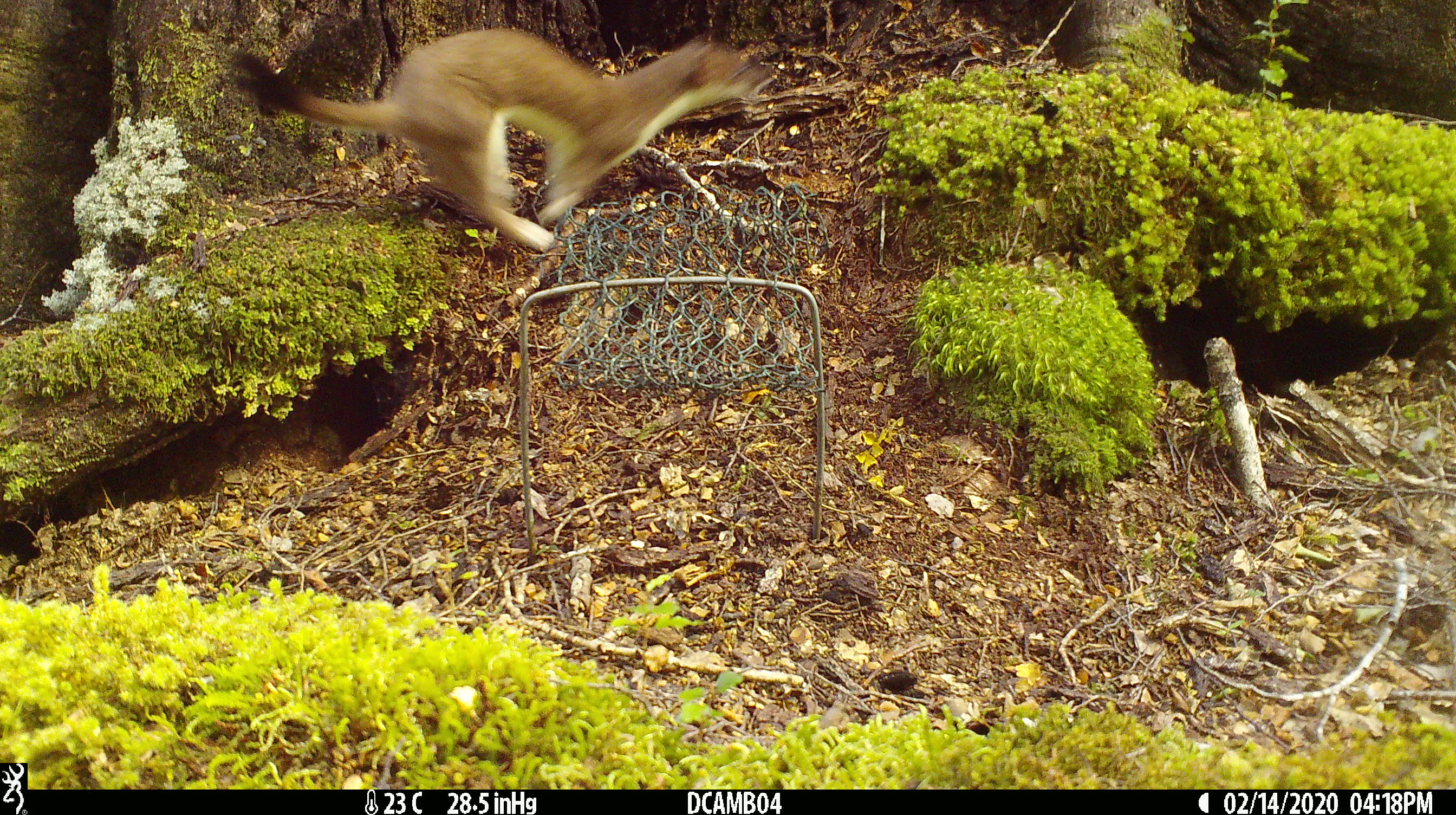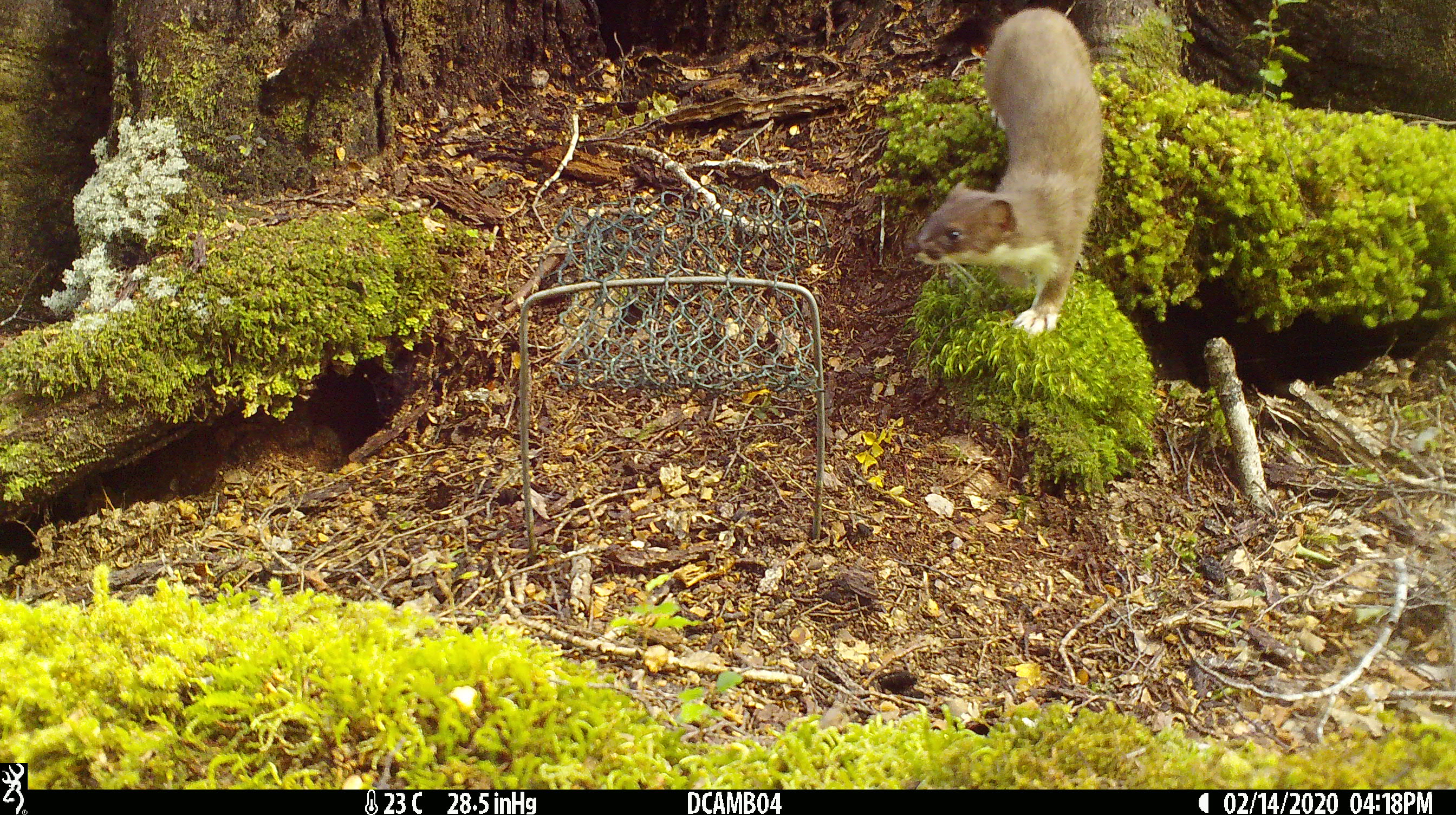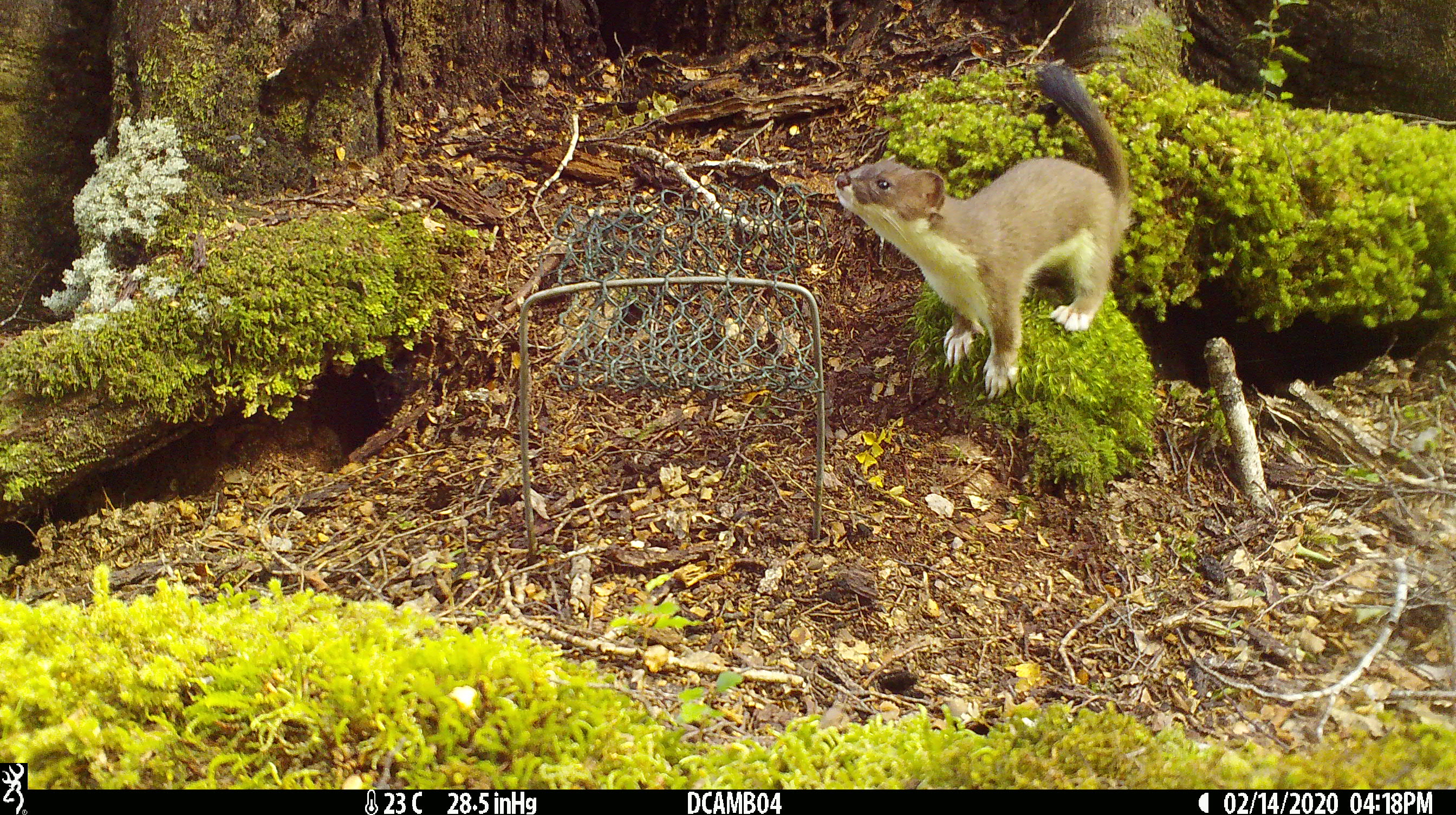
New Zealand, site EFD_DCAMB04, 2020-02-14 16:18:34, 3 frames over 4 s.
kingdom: Animalia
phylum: Chordata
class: Mammalia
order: Carnivora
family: Mustelidae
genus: Mustela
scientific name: Mustela erminea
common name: stoat